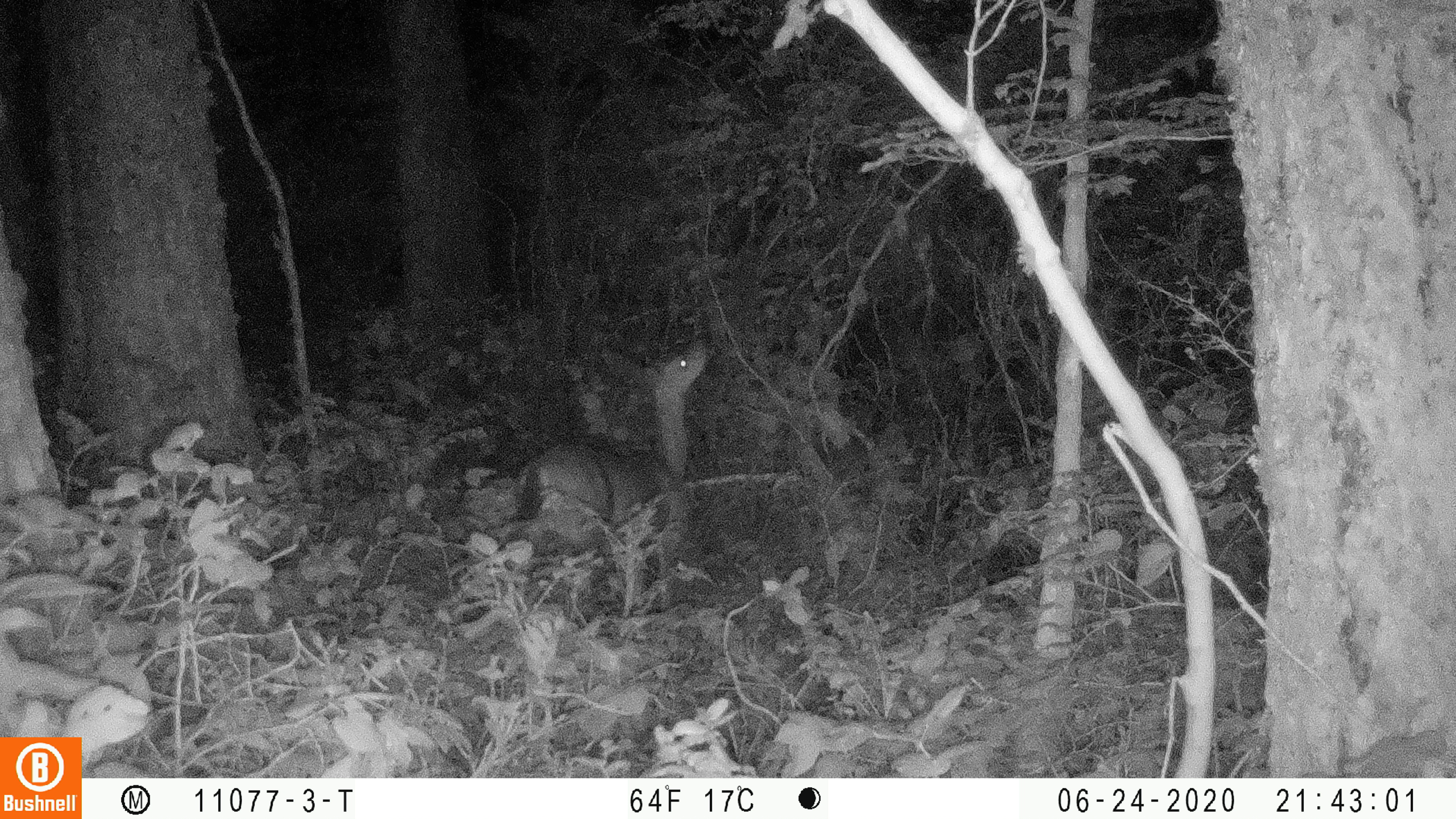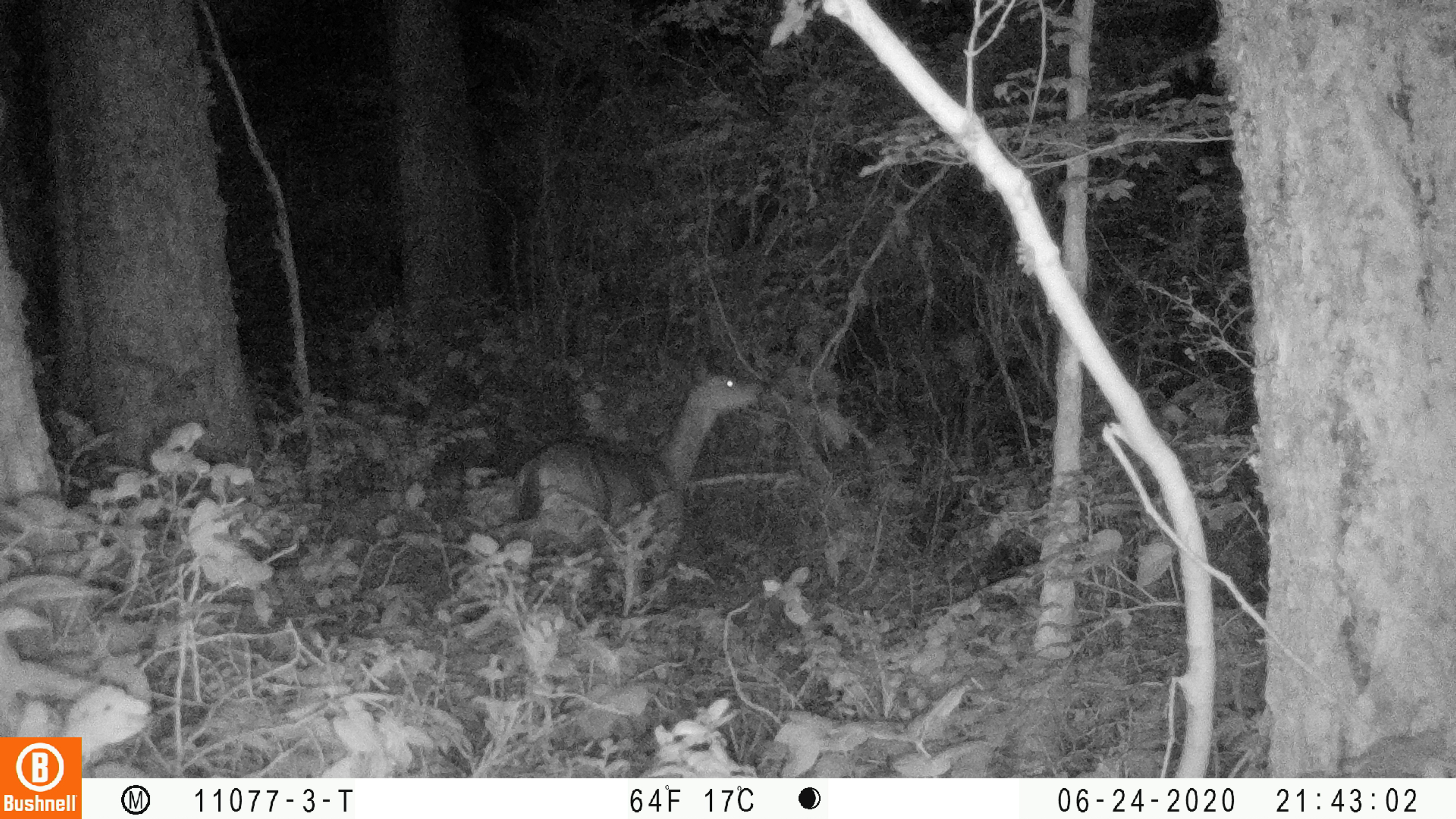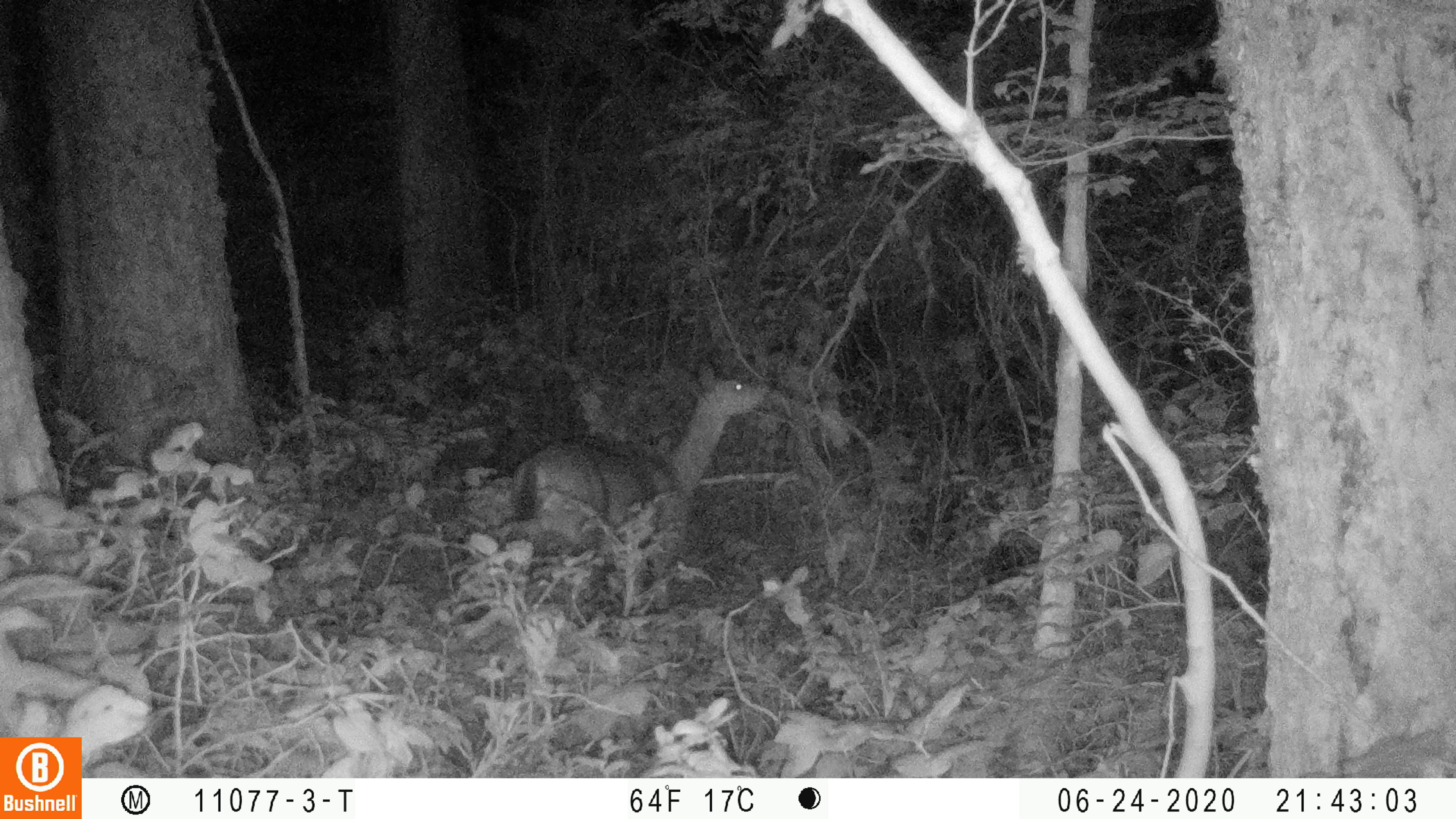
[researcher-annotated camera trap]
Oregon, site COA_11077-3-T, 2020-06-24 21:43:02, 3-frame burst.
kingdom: Animalia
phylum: Chordata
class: Mammalia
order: Artiodactyla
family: Cervidae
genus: Odocoileus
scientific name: Odocoileus hemionus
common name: black-tailed deer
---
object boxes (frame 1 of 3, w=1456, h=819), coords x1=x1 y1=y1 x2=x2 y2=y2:
black-tailed deer: x1=507 y1=328 x2=711 y2=548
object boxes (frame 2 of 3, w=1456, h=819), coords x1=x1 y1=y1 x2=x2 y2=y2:
black-tailed deer: x1=505 y1=340 x2=764 y2=548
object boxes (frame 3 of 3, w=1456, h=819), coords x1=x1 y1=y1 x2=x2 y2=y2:
black-tailed deer: x1=501 y1=355 x2=781 y2=539